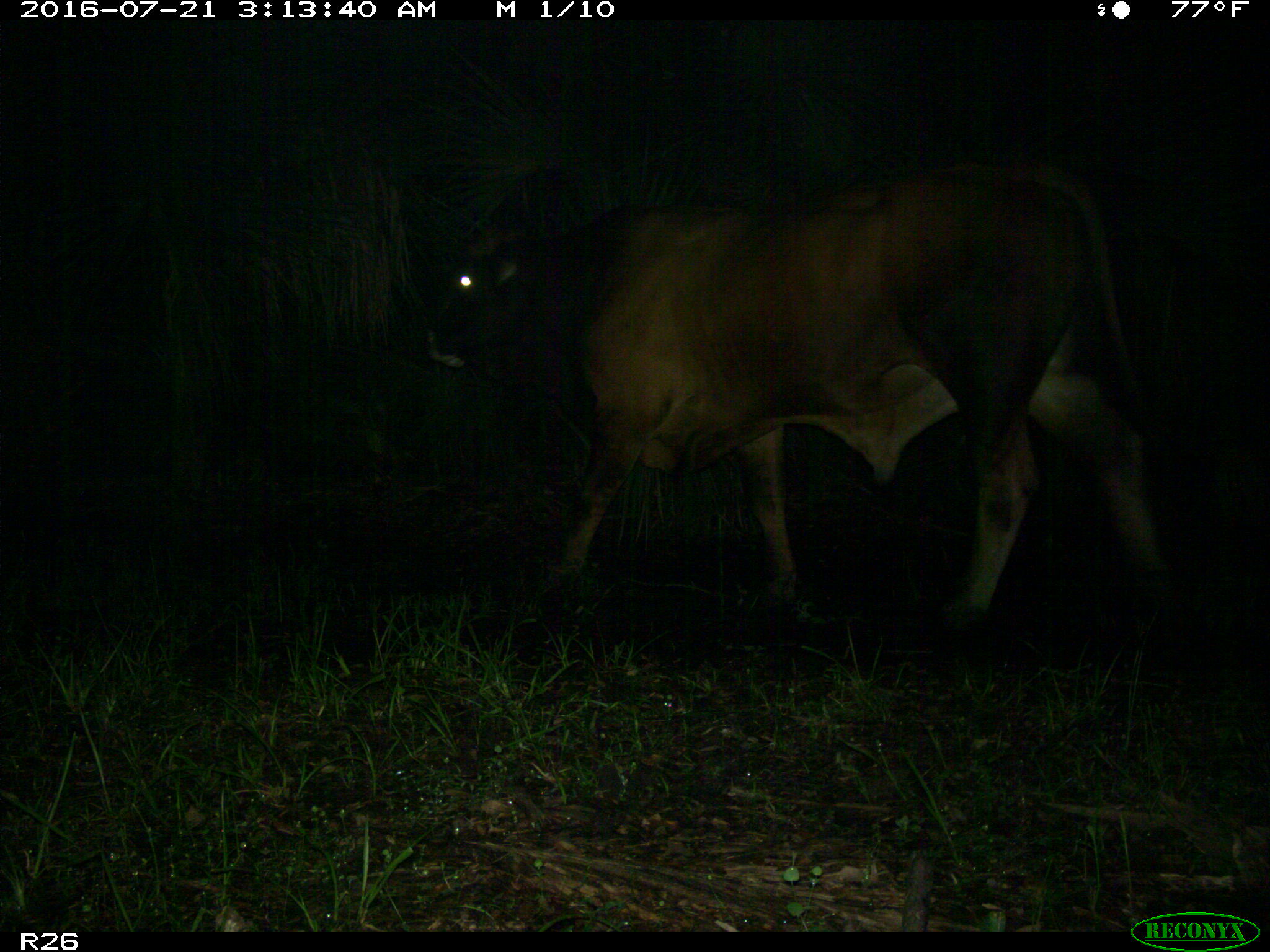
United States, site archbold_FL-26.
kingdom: Animalia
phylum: Chordata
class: Mammalia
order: Artiodactyla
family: Bovidae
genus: Bos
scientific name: Bos taurus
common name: domestic cow